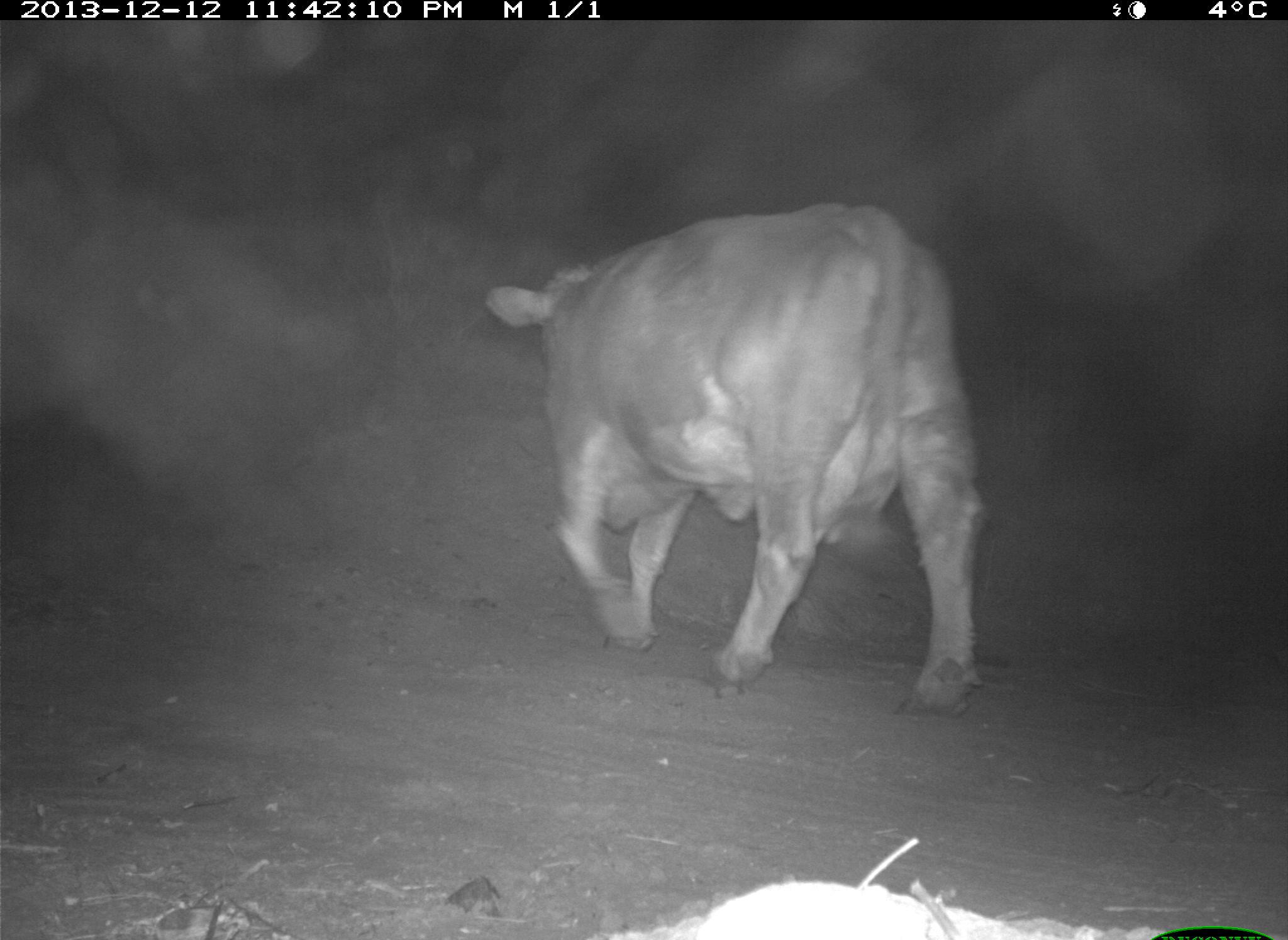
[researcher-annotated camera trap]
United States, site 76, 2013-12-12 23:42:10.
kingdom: Animalia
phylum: Chordata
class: Mammalia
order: Artiodactyla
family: Bovidae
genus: Bos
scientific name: Bos taurus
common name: cow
Cow (Bos taurus).